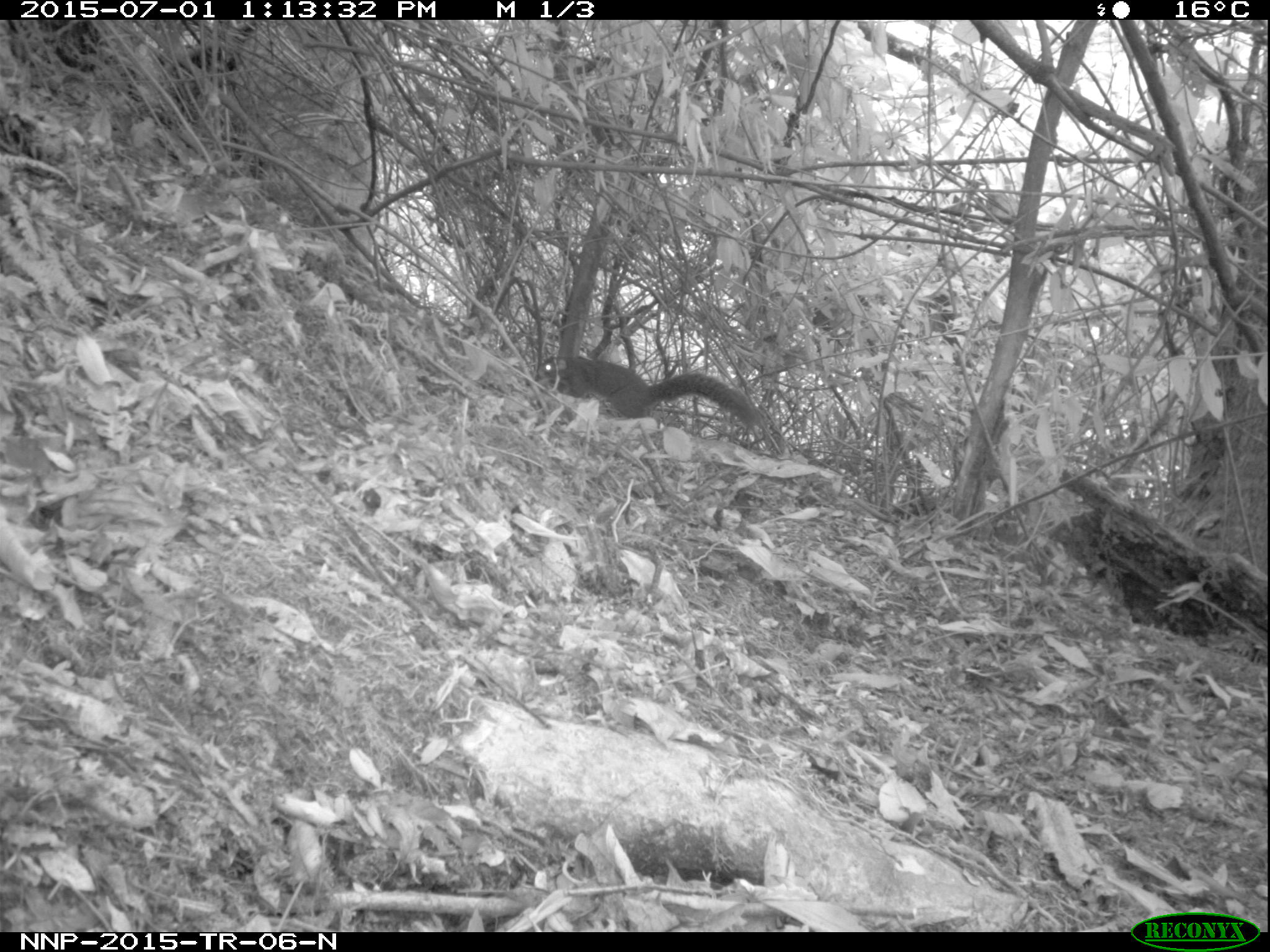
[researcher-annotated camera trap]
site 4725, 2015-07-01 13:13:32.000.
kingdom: Animalia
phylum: Chordata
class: Mammalia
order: Rodentia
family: Sciuridae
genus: Protoxerus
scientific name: Protoxerus stangeri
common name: forest giant squirrel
Protoxerus stangeri (forest giant squirrel), count 1.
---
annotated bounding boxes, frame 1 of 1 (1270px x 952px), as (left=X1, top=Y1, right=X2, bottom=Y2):
protoxerus stangeri: (left=538, top=353, right=760, bottom=426)